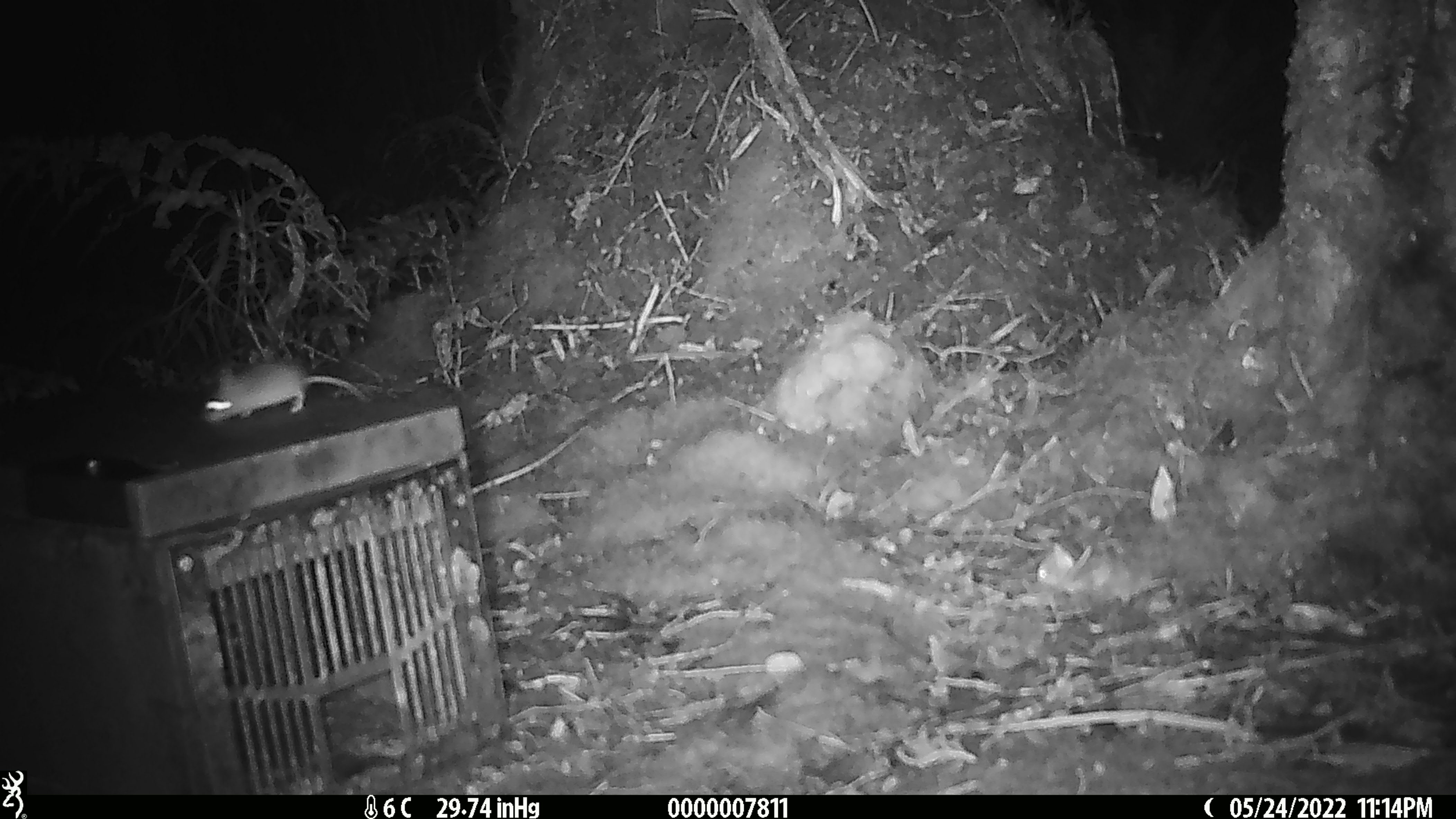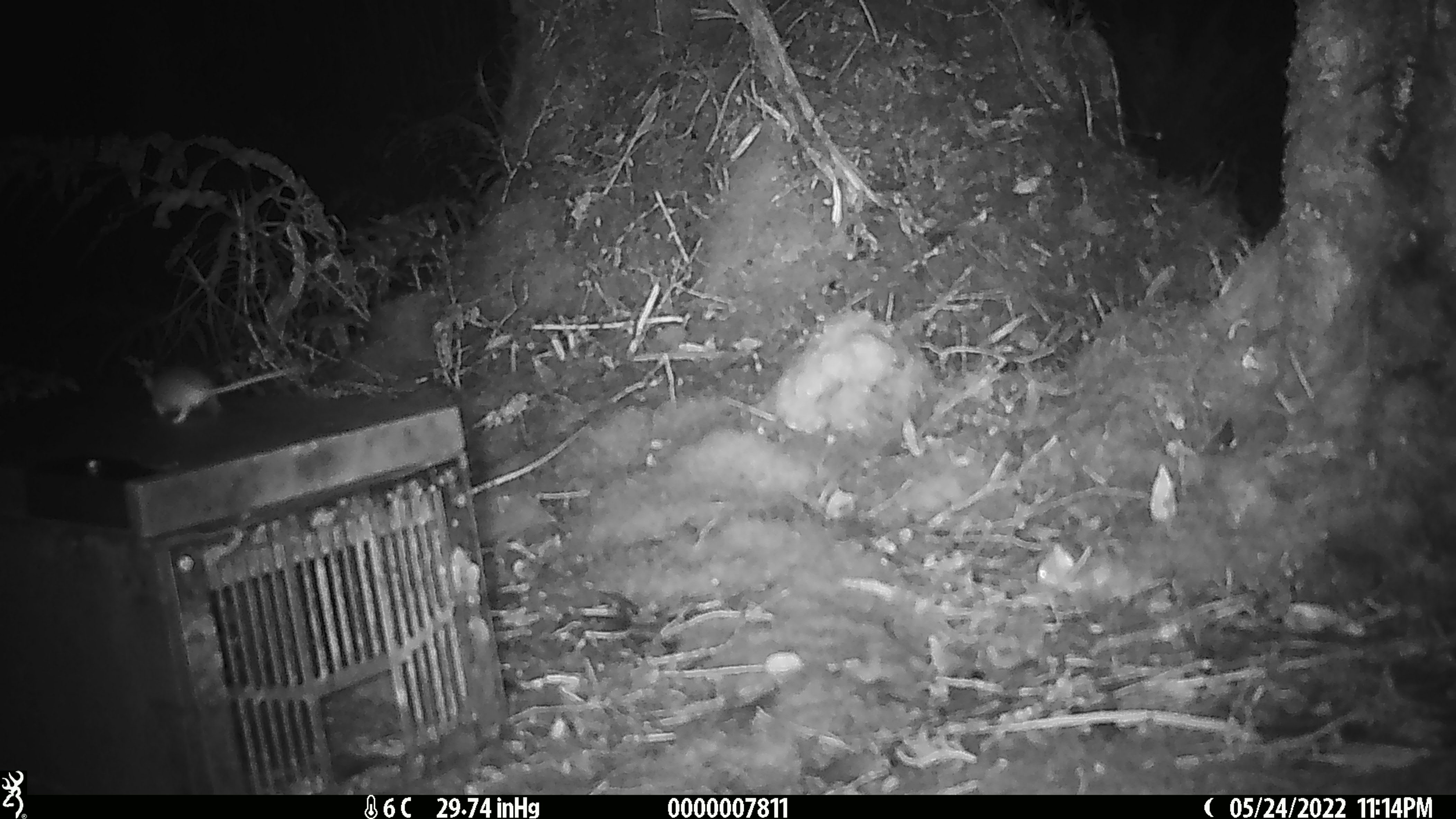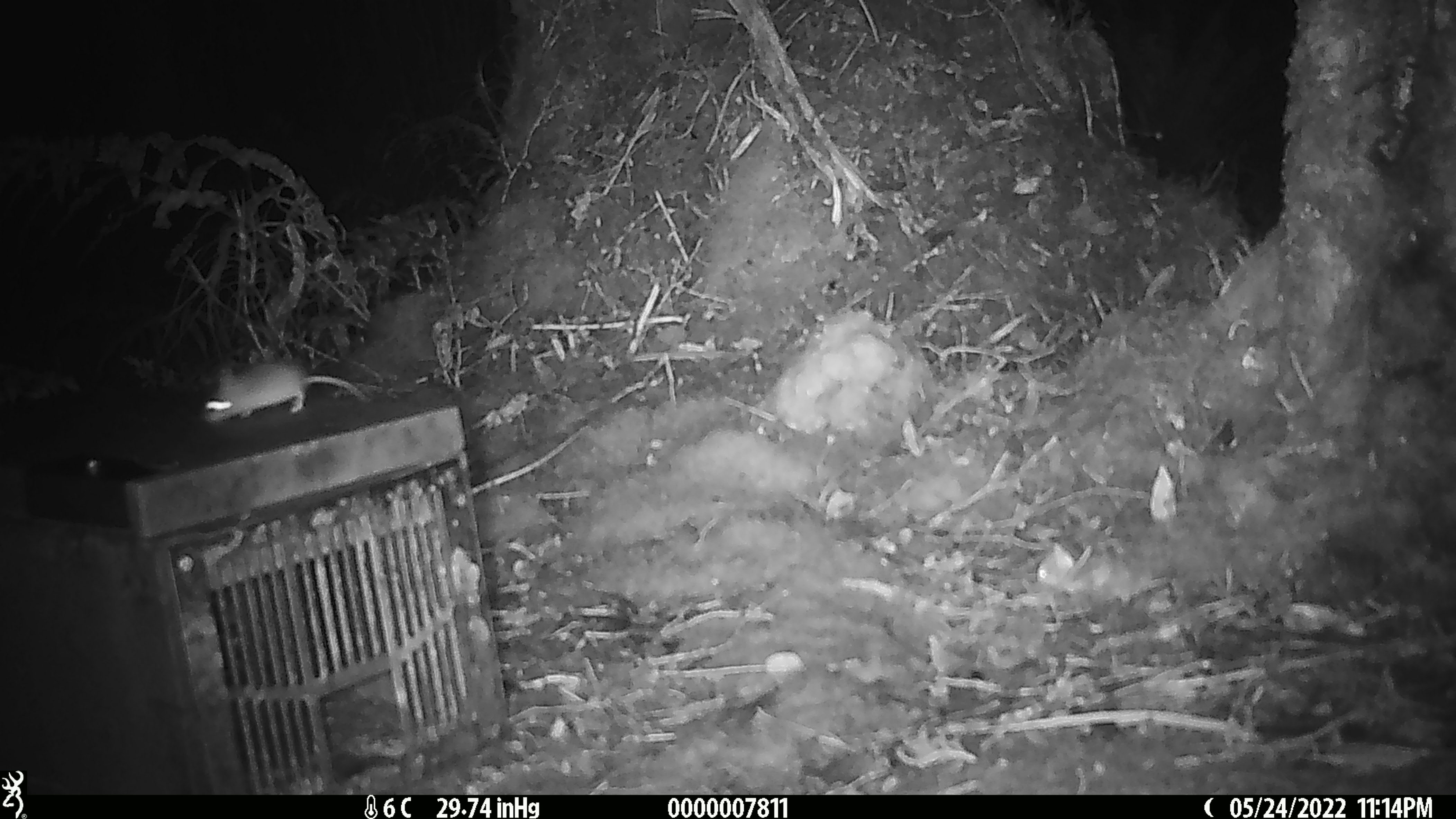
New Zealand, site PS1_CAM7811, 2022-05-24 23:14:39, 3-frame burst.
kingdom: Animalia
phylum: Chordata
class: Mammalia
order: Rodentia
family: Muridae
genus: Mus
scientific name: Mus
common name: mouse